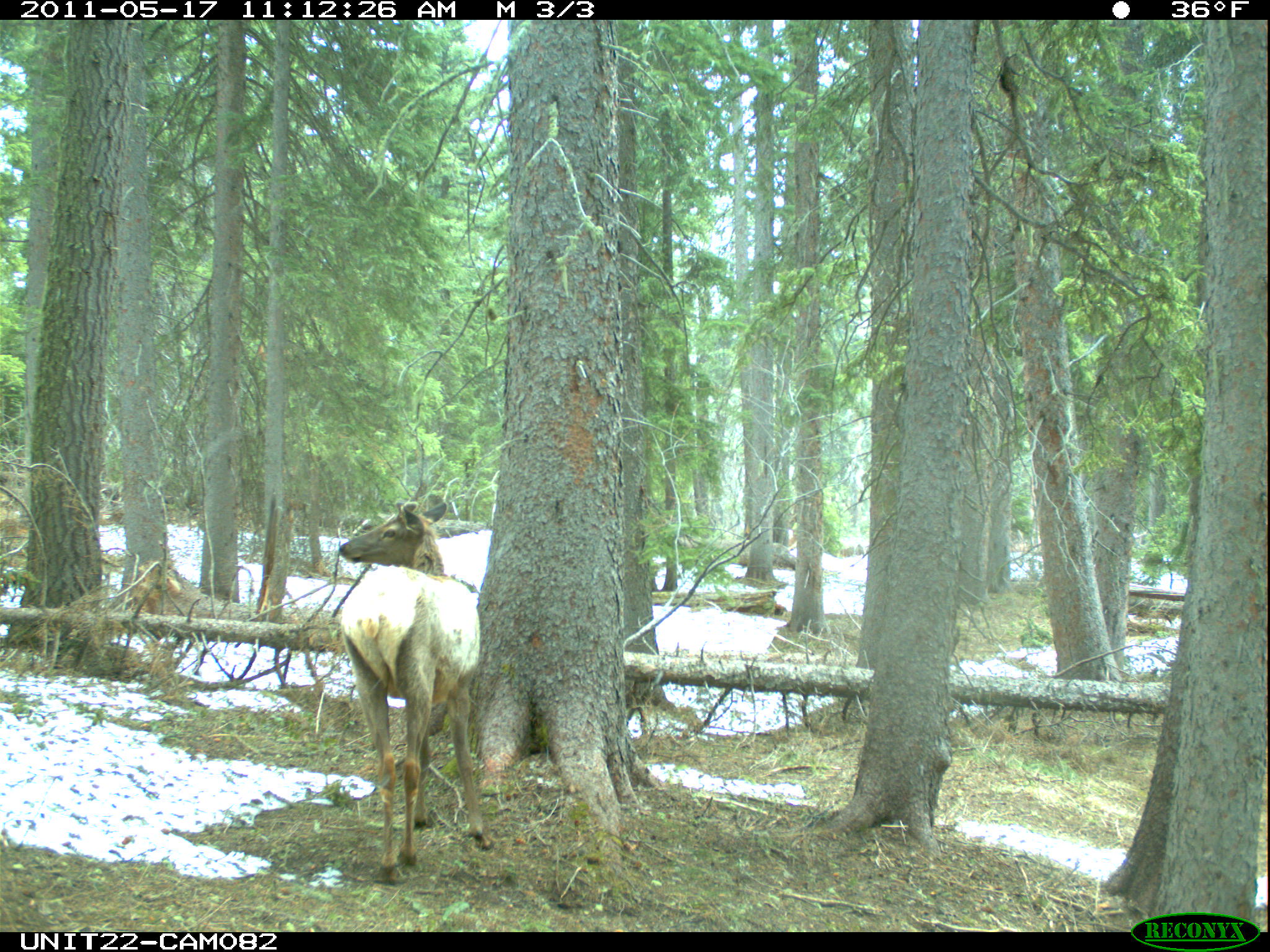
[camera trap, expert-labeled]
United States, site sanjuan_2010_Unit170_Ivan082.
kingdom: Animalia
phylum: Chordata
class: Mammalia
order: Artiodactyla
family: Cervidae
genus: Cervus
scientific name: Cervus elaphus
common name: red deer